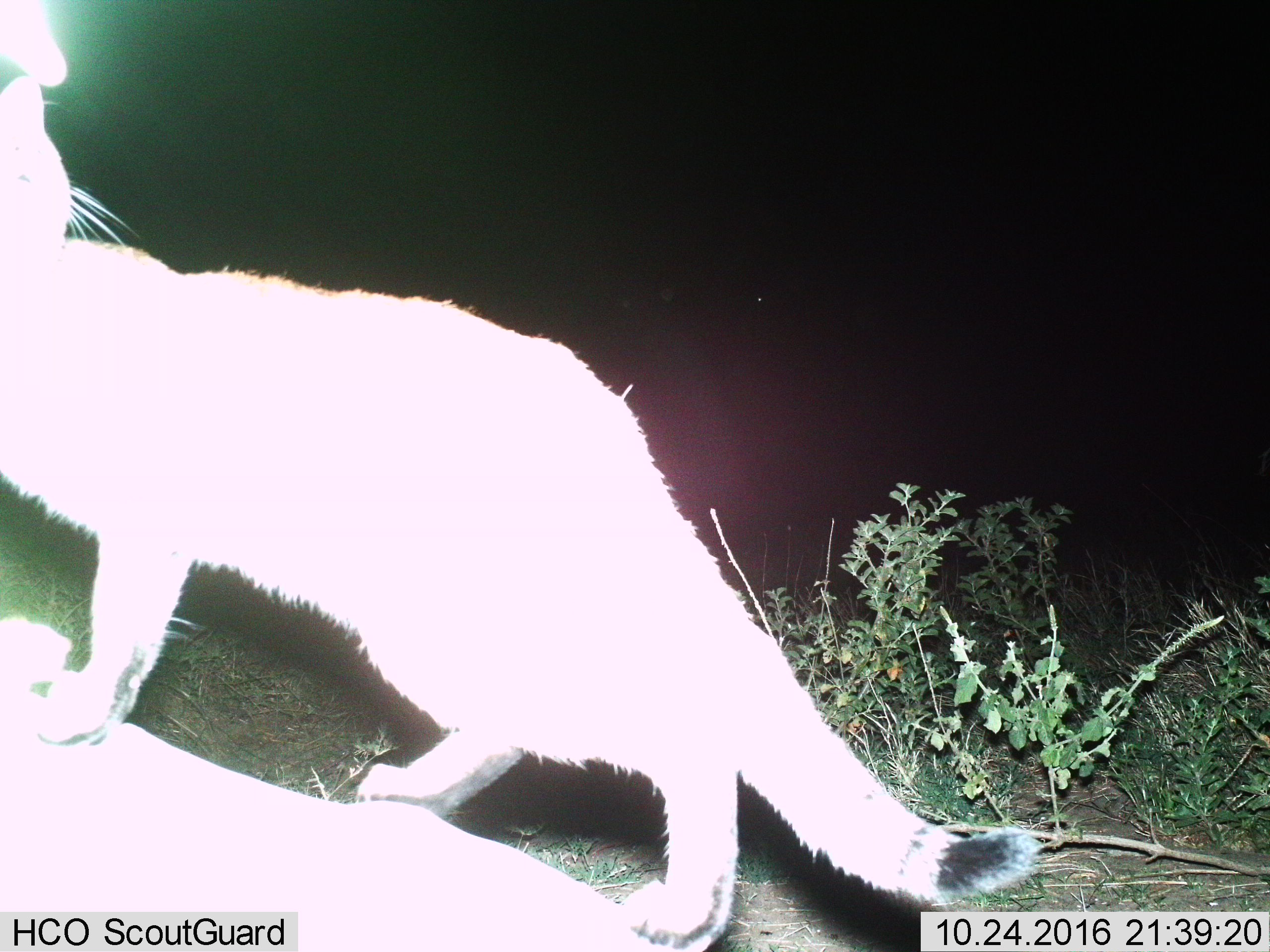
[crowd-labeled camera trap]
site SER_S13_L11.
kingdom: Animalia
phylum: Chordata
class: Mammalia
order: Carnivora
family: Felidae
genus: Felis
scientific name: Felis lybica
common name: african wild cat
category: africanwildcat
Africanwildcat (african wild cat) (Felis lybica), count 1. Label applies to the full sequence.